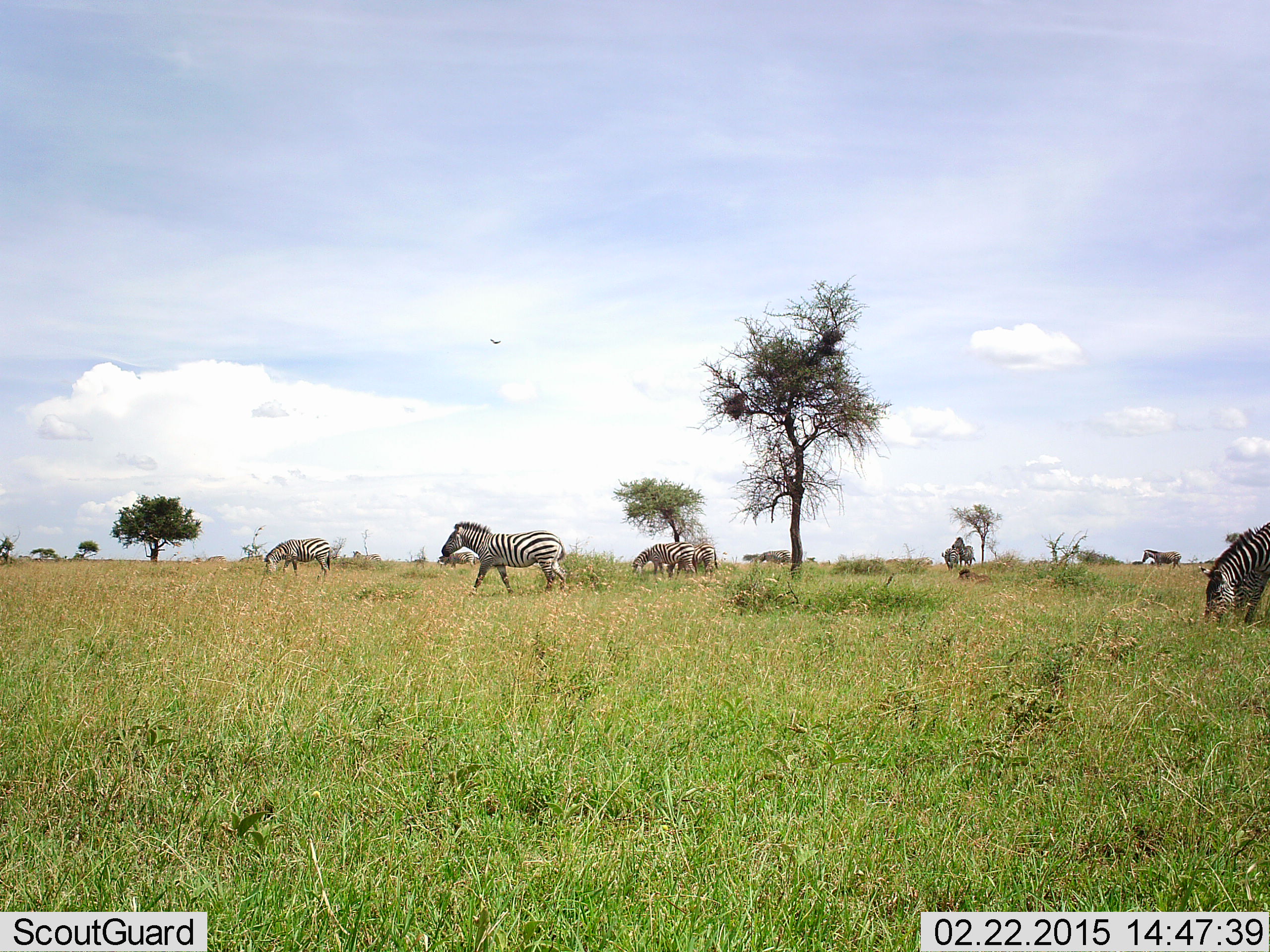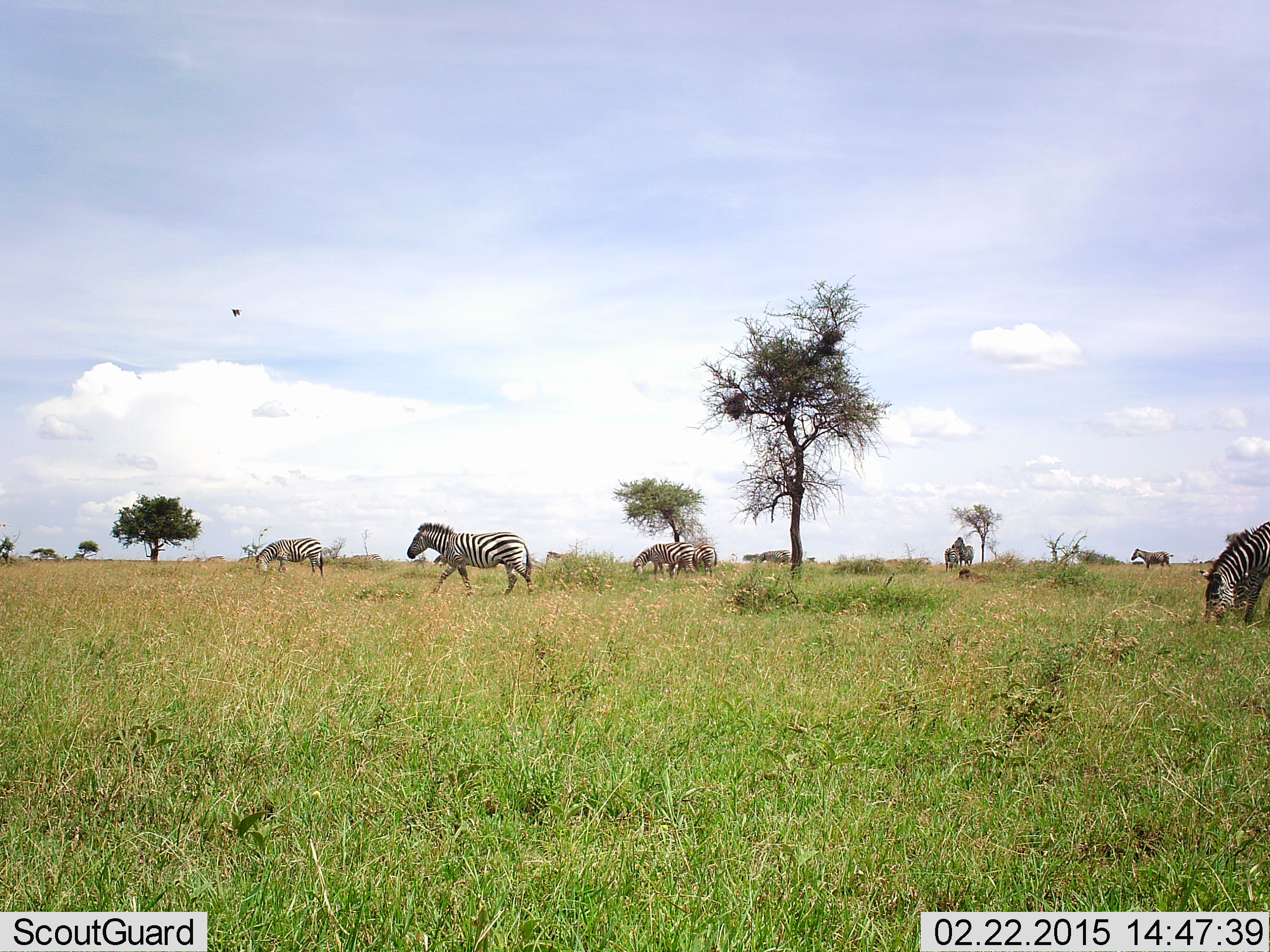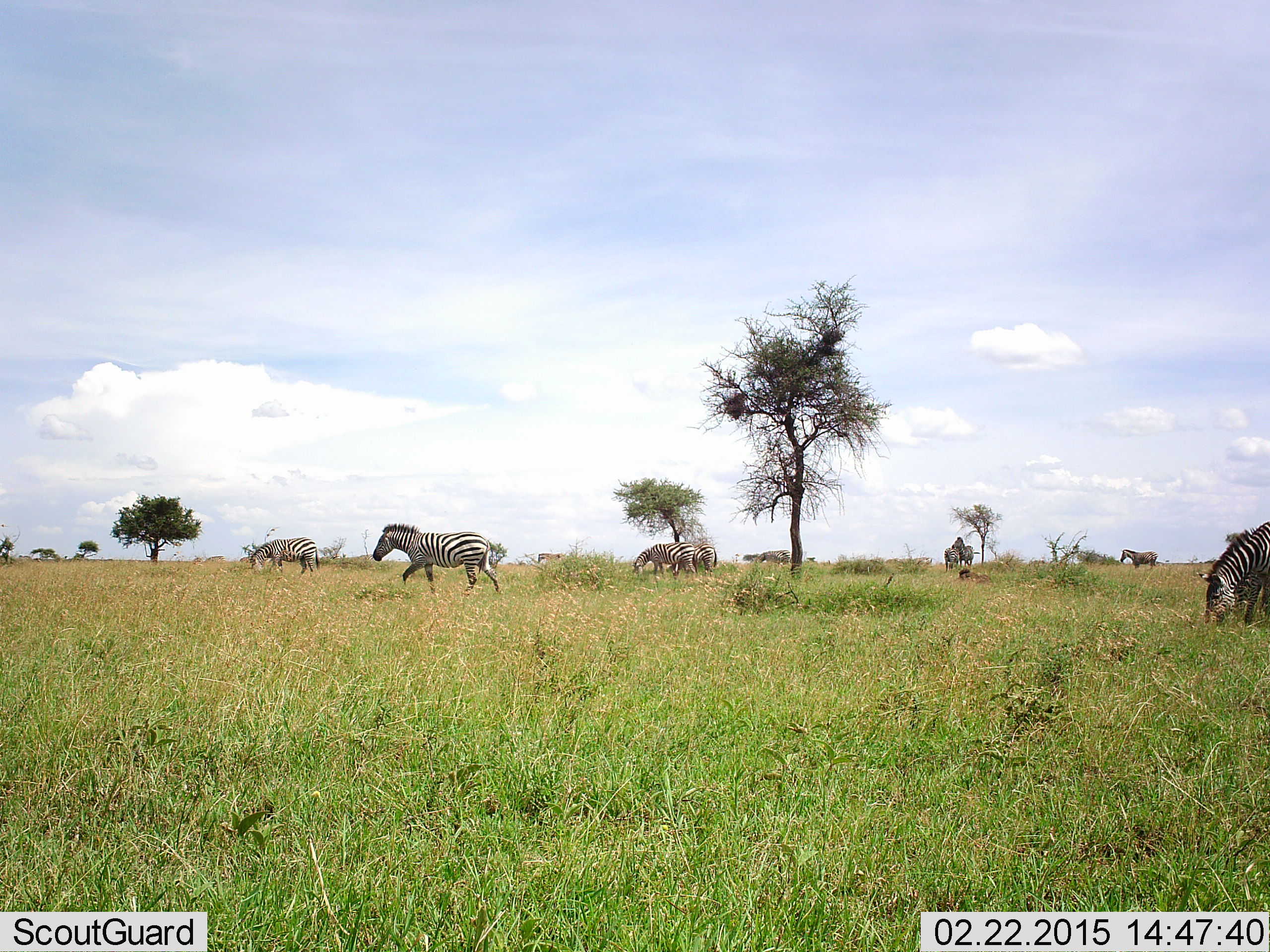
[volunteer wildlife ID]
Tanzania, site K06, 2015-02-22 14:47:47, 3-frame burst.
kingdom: Animalia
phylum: Chordata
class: Mammalia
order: Perissodactyla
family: Equidae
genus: Equus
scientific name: Equus quagga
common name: plains zebra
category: zebra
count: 7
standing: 65%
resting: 6%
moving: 82%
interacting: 0%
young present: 0%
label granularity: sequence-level